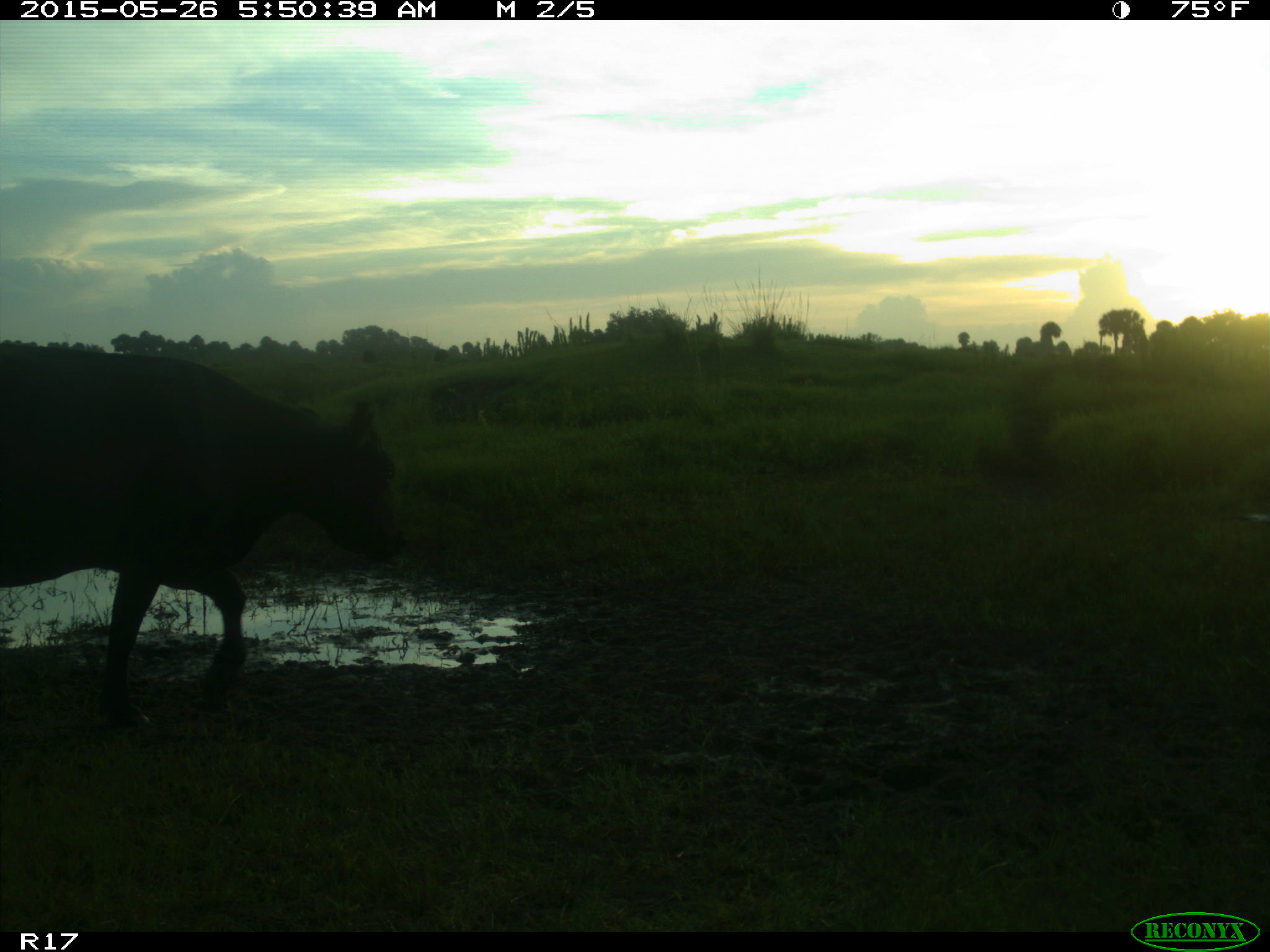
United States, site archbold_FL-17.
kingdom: Animalia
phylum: Chordata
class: Mammalia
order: Artiodactyla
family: Bovidae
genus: Bos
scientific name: Bos taurus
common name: domestic cow